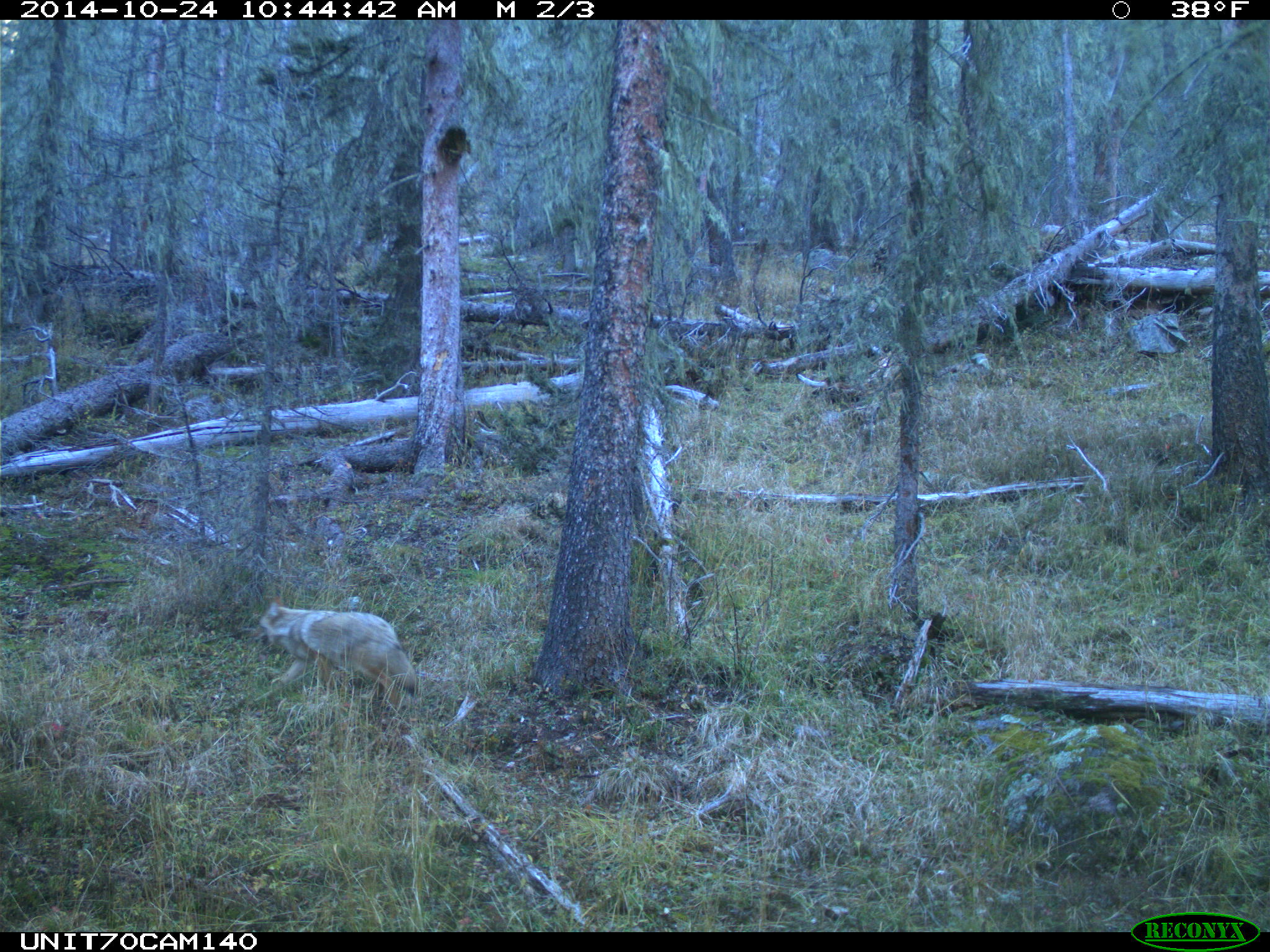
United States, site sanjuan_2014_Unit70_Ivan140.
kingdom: Animalia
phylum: Chordata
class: Mammalia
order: Carnivora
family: Canidae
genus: Canis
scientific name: Canis latrans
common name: coyote